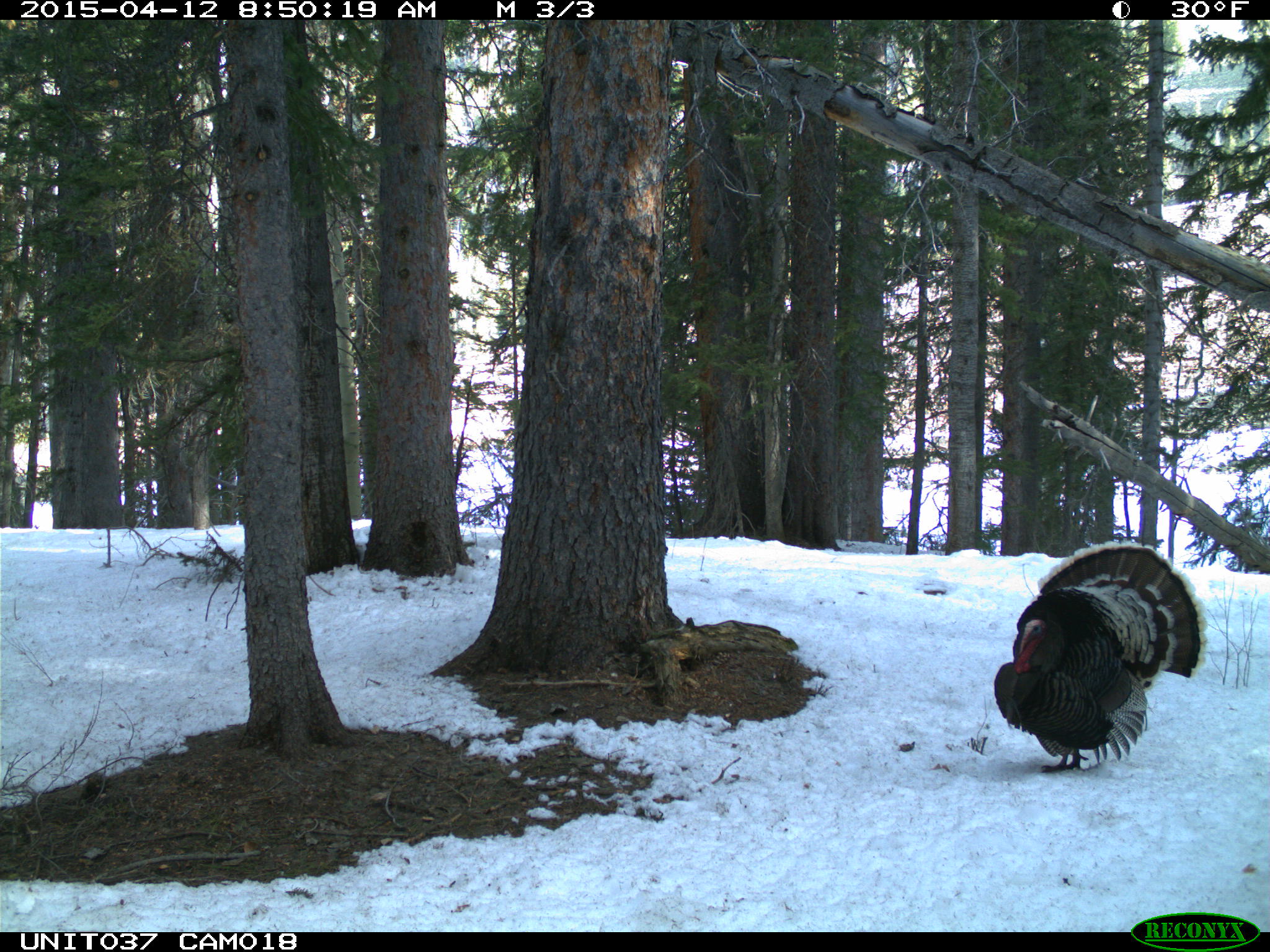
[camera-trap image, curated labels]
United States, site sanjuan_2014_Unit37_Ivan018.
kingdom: Animalia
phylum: Chordata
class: Aves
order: Galliformes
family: Phasianidae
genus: Meleagris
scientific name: Meleagris gallopavo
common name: wild turkey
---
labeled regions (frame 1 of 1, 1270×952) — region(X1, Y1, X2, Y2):
animal: region(995, 540, 1207, 774)